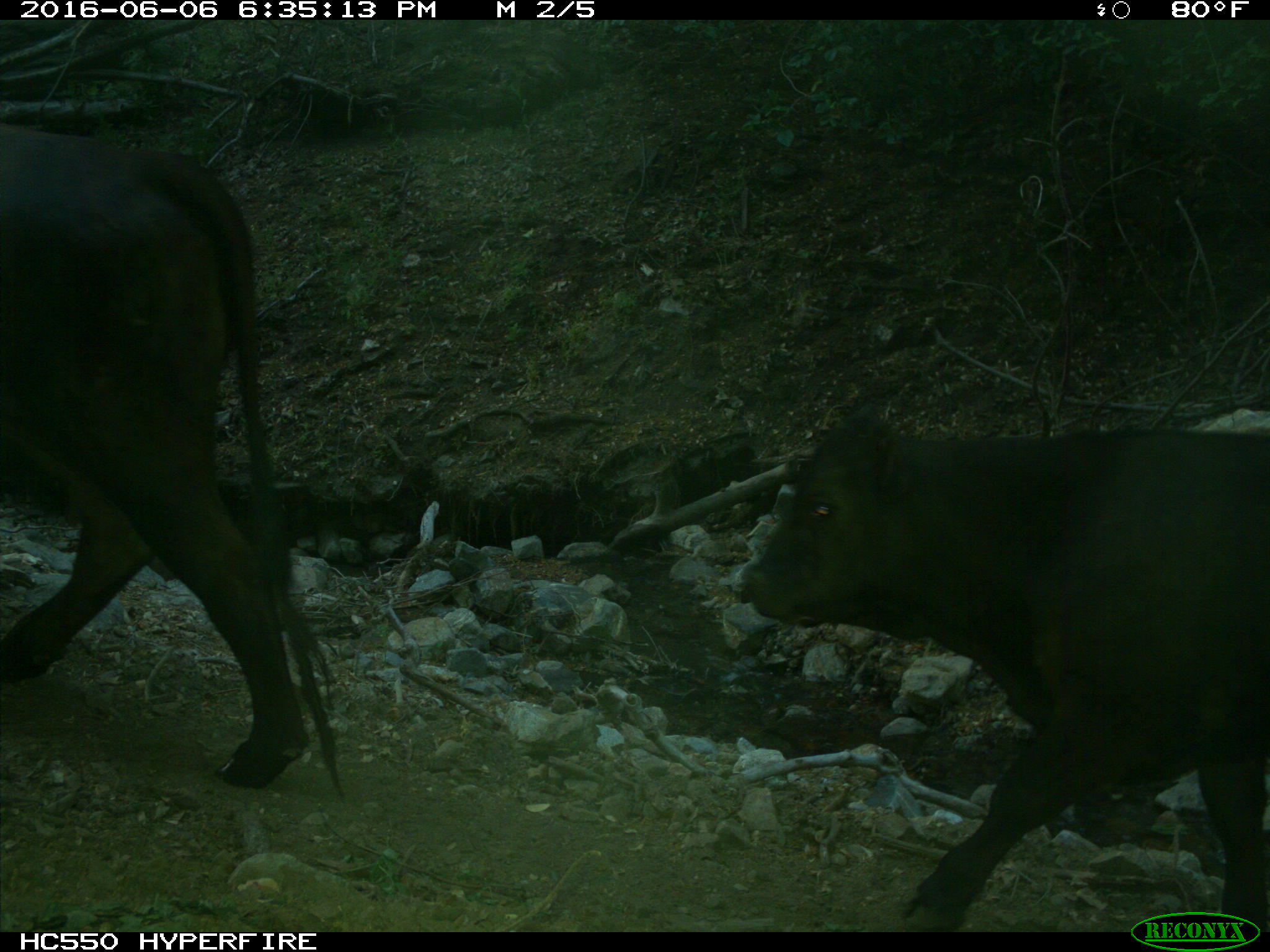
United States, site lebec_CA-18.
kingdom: Animalia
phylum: Chordata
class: Mammalia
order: Artiodactyla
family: Bovidae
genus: Bos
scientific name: Bos taurus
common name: domestic cow